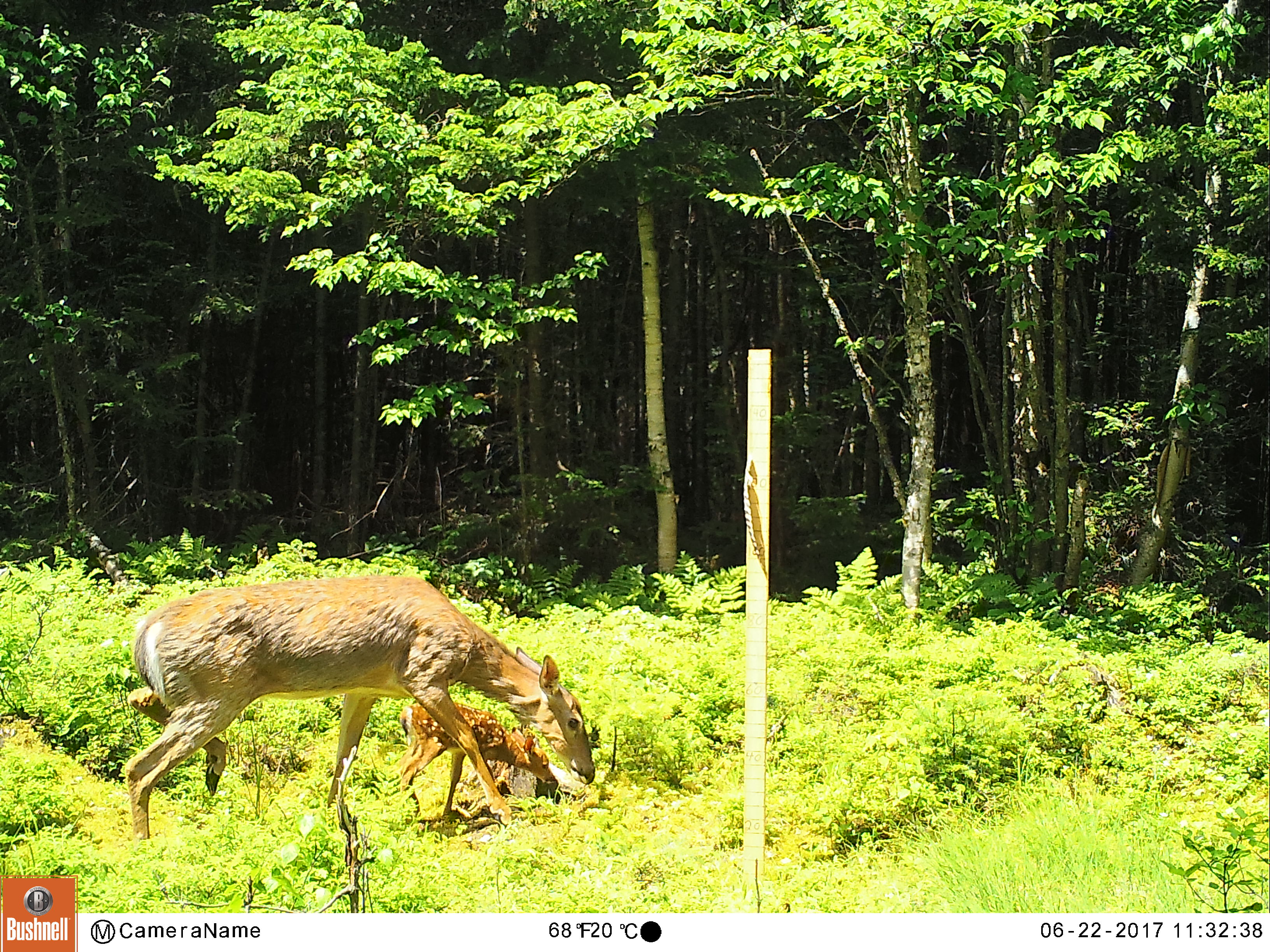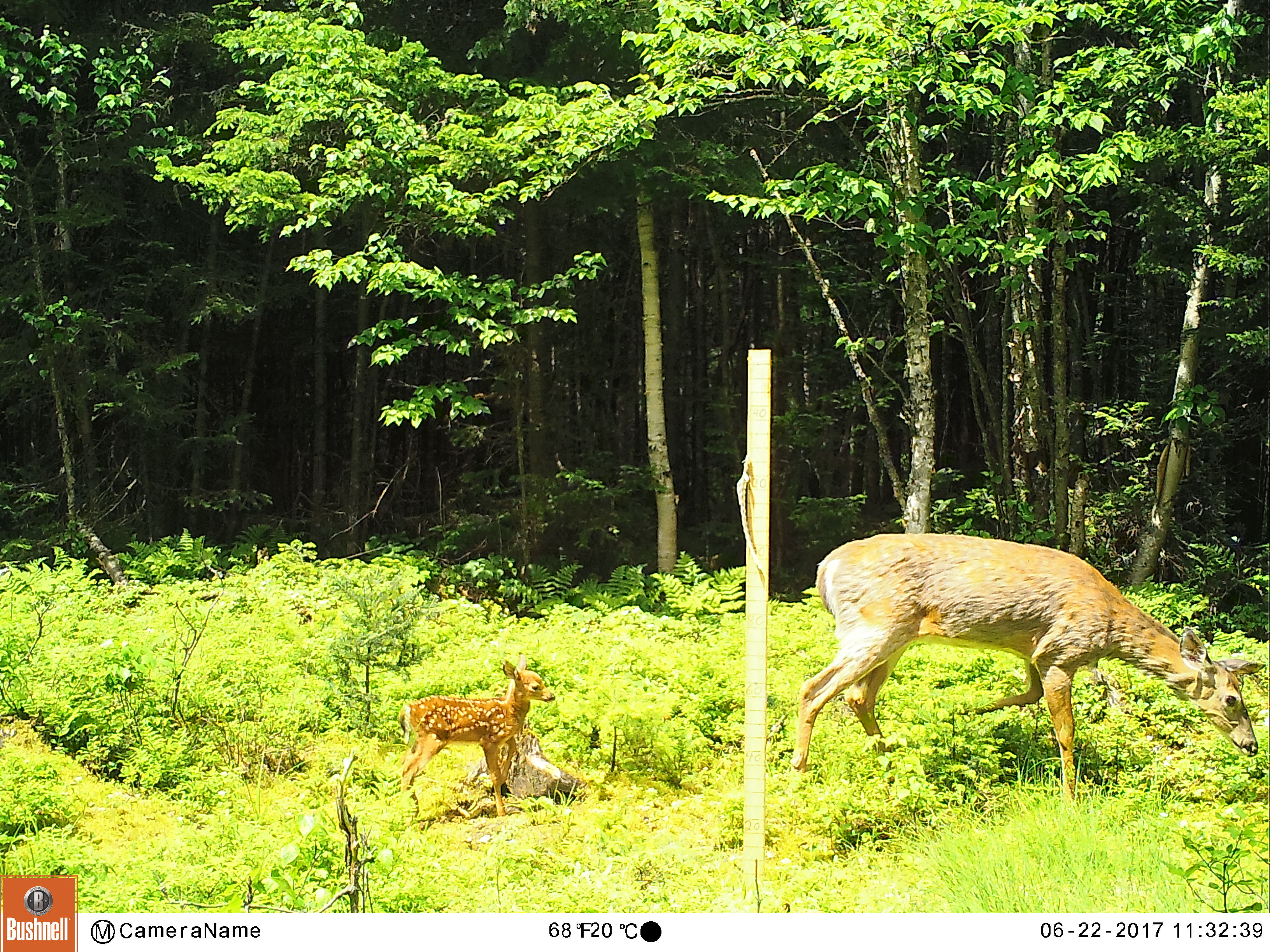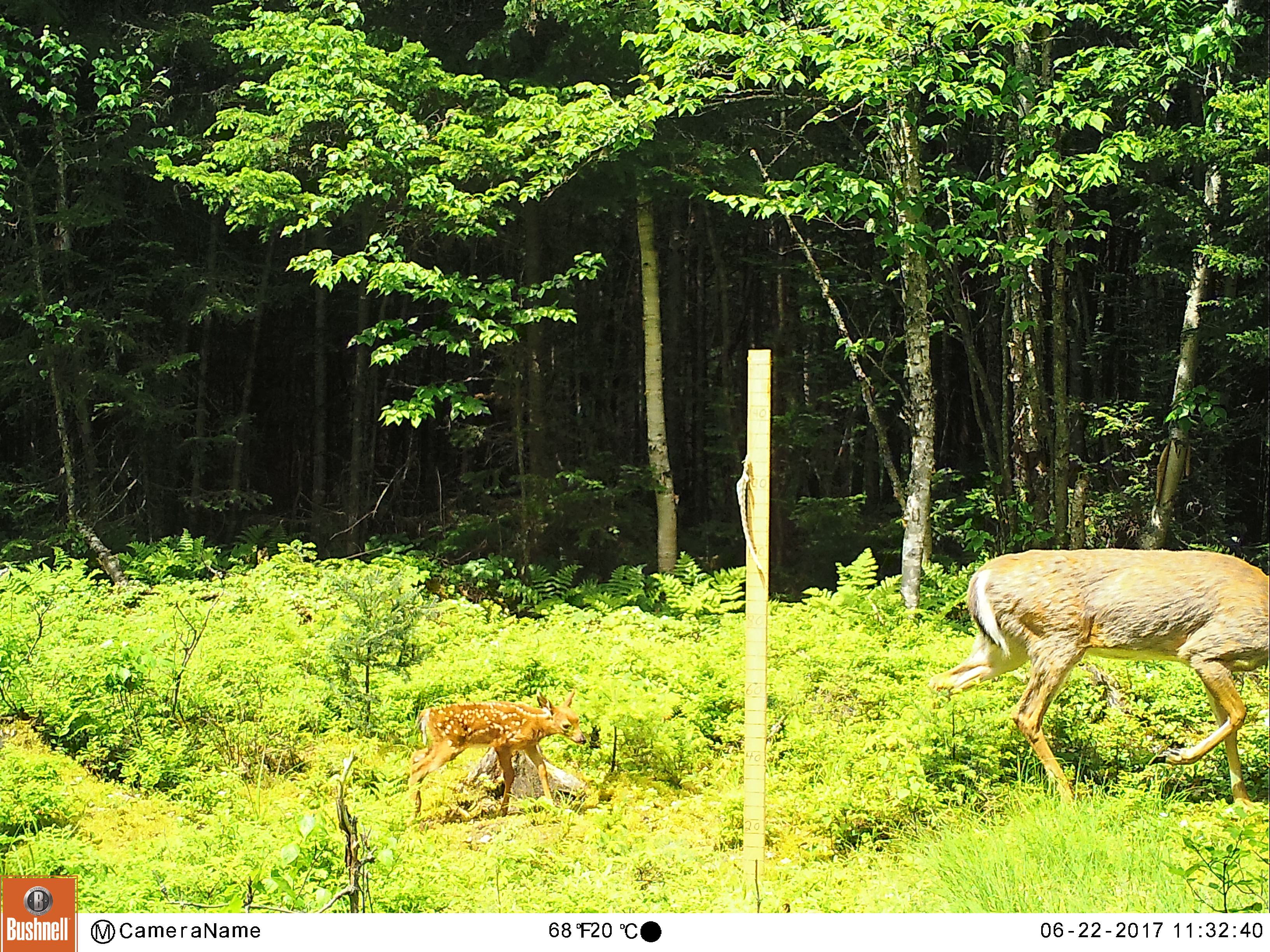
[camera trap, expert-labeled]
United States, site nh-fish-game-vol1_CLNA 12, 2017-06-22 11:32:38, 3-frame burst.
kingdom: Animalia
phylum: Chordata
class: Mammalia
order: Artiodactyla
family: Cervidae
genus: Odocoileus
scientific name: Odocoileus virginianus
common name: white-tailed deer